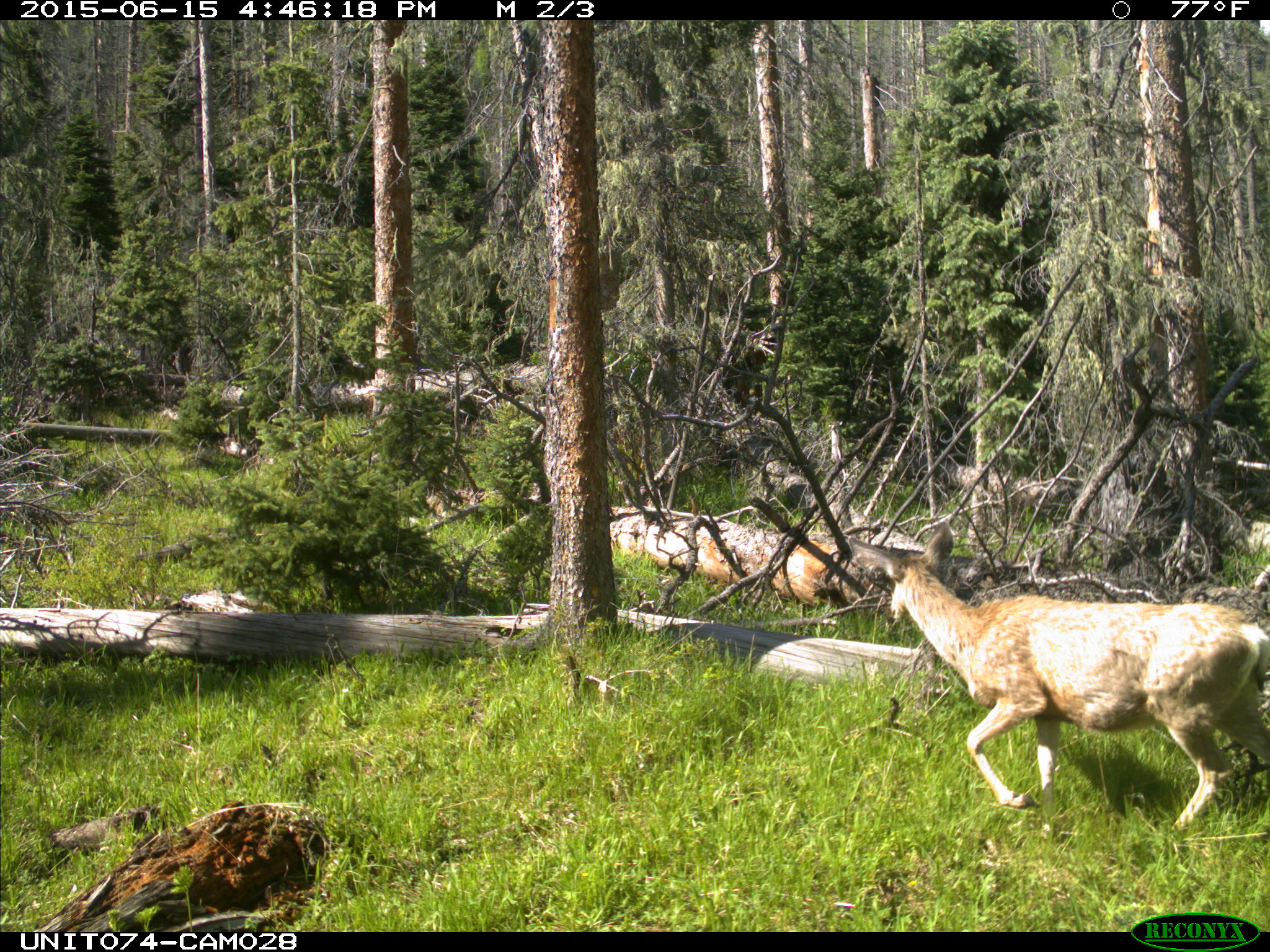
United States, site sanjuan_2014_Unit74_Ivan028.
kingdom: Animalia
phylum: Chordata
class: Mammalia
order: Artiodactyla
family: Cervidae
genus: Odocoileus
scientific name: Odocoileus hemionus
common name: mule deer